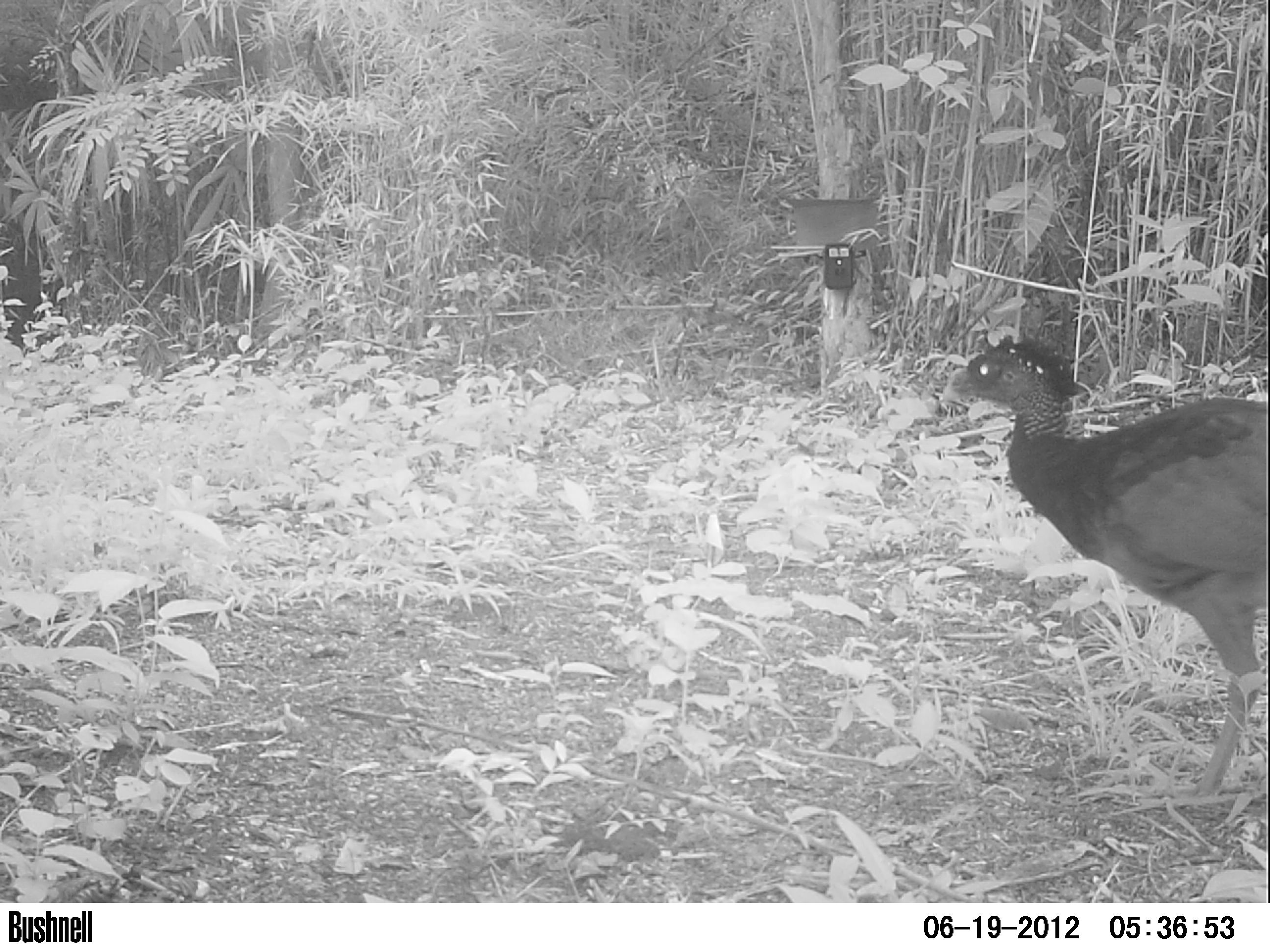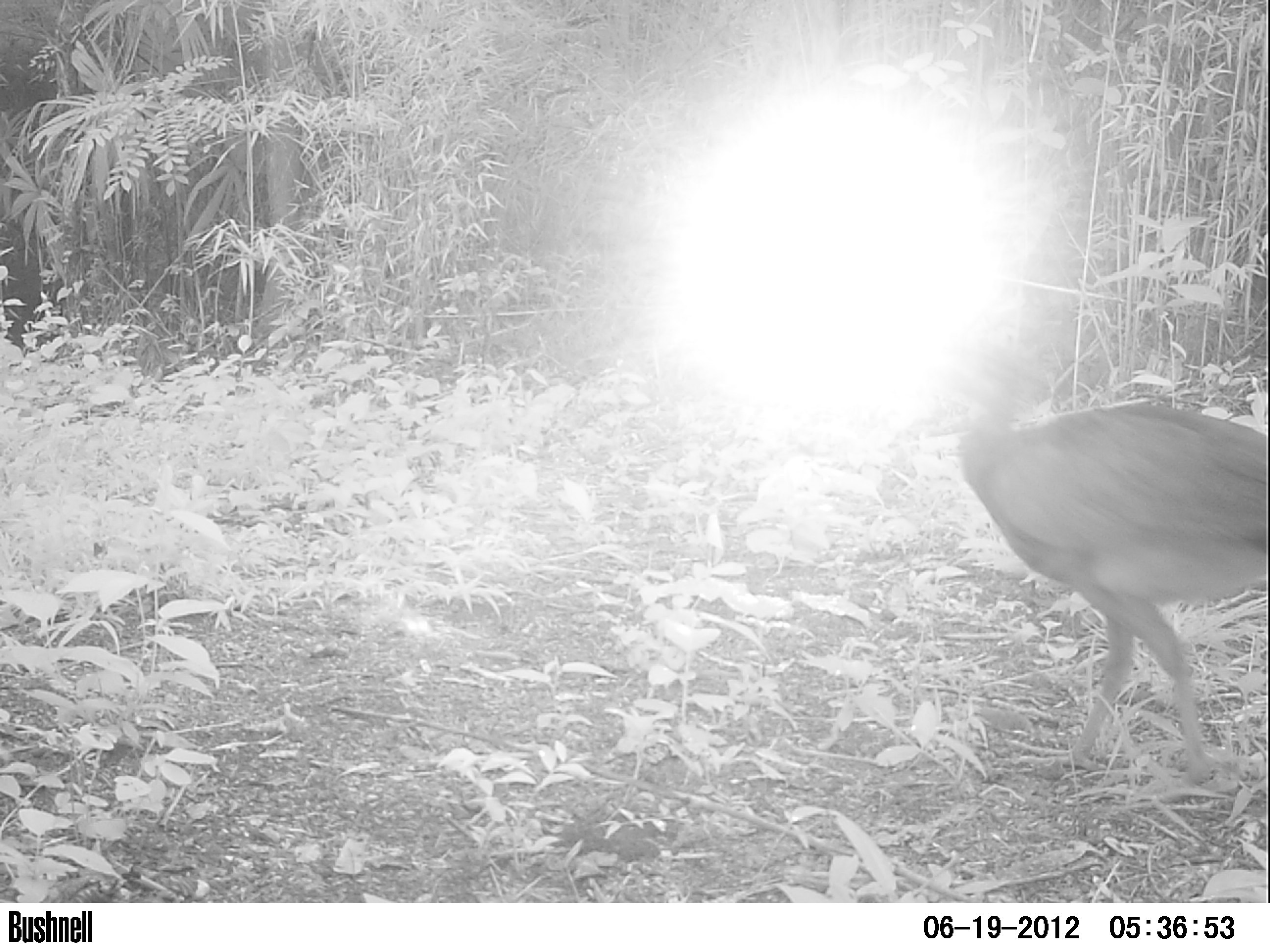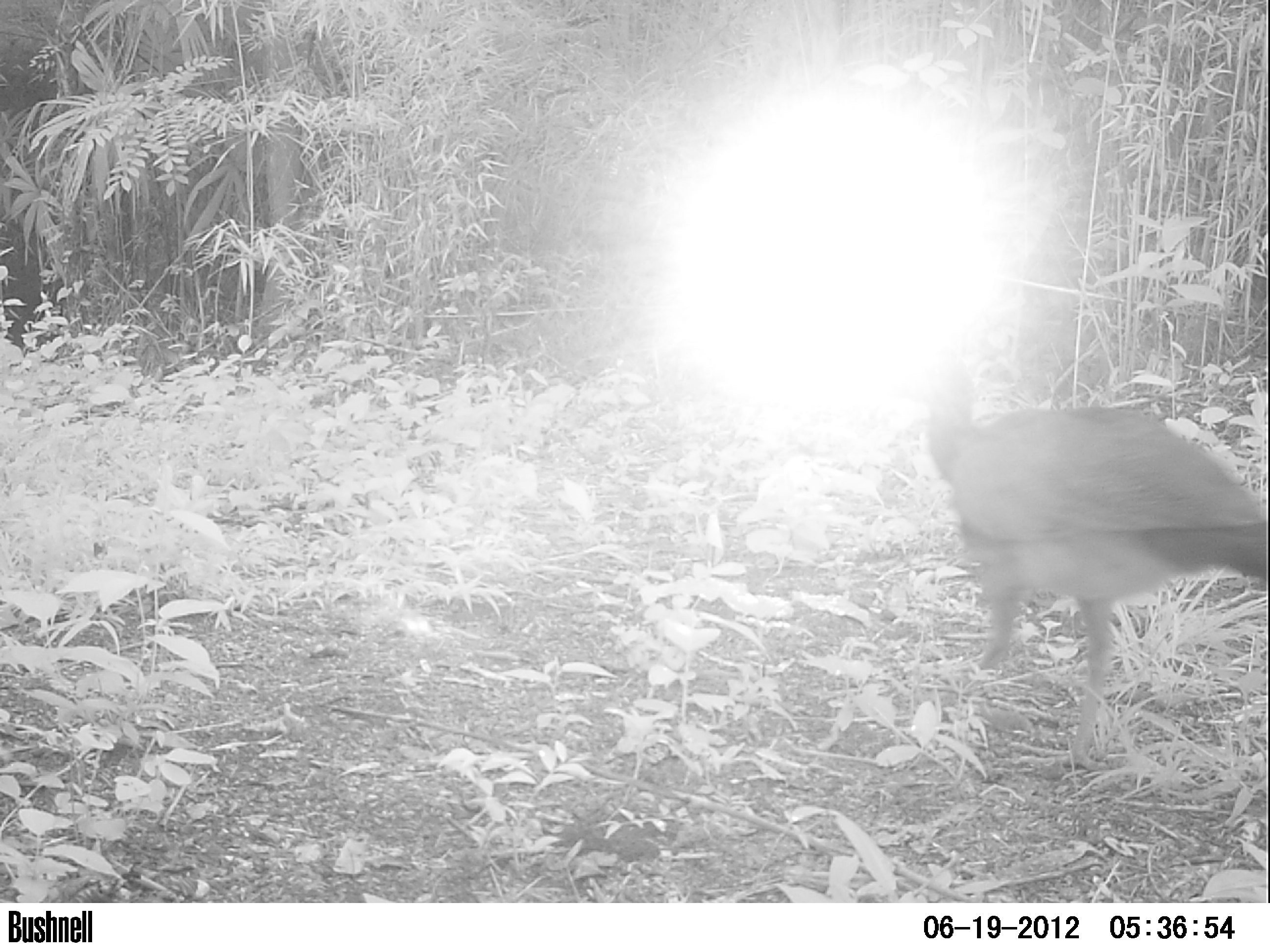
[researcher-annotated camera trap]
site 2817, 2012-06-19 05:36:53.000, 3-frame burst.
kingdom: Animalia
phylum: Chordata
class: Aves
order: Galliformes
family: Cracidae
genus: Crax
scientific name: Crax rubra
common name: great curassow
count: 1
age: adult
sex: female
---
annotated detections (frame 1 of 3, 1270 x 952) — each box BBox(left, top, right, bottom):
crax rubra: BBox(940, 332, 1269, 807)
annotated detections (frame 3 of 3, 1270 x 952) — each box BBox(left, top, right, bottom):
crax rubra: BBox(893, 343, 1269, 772)